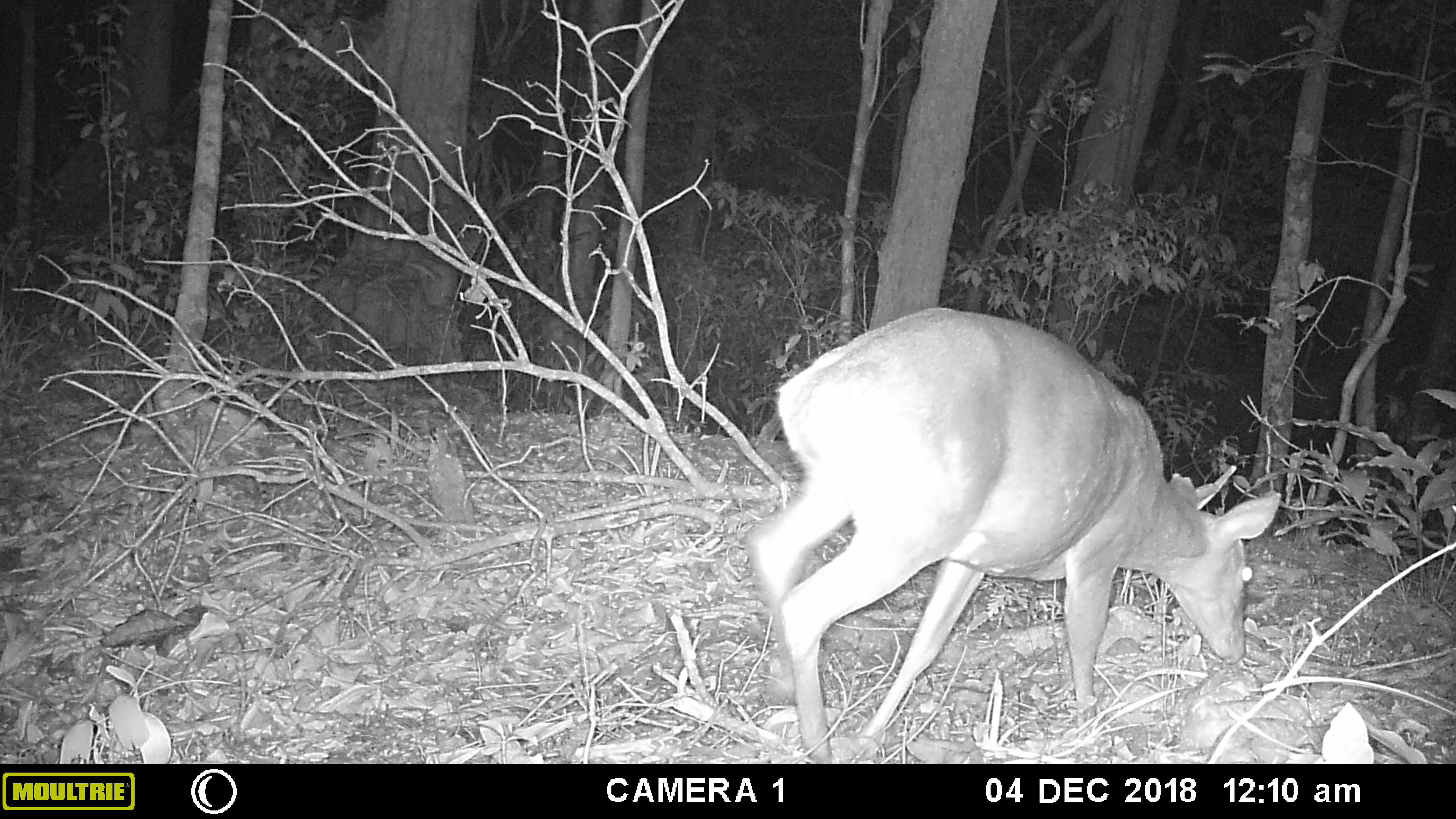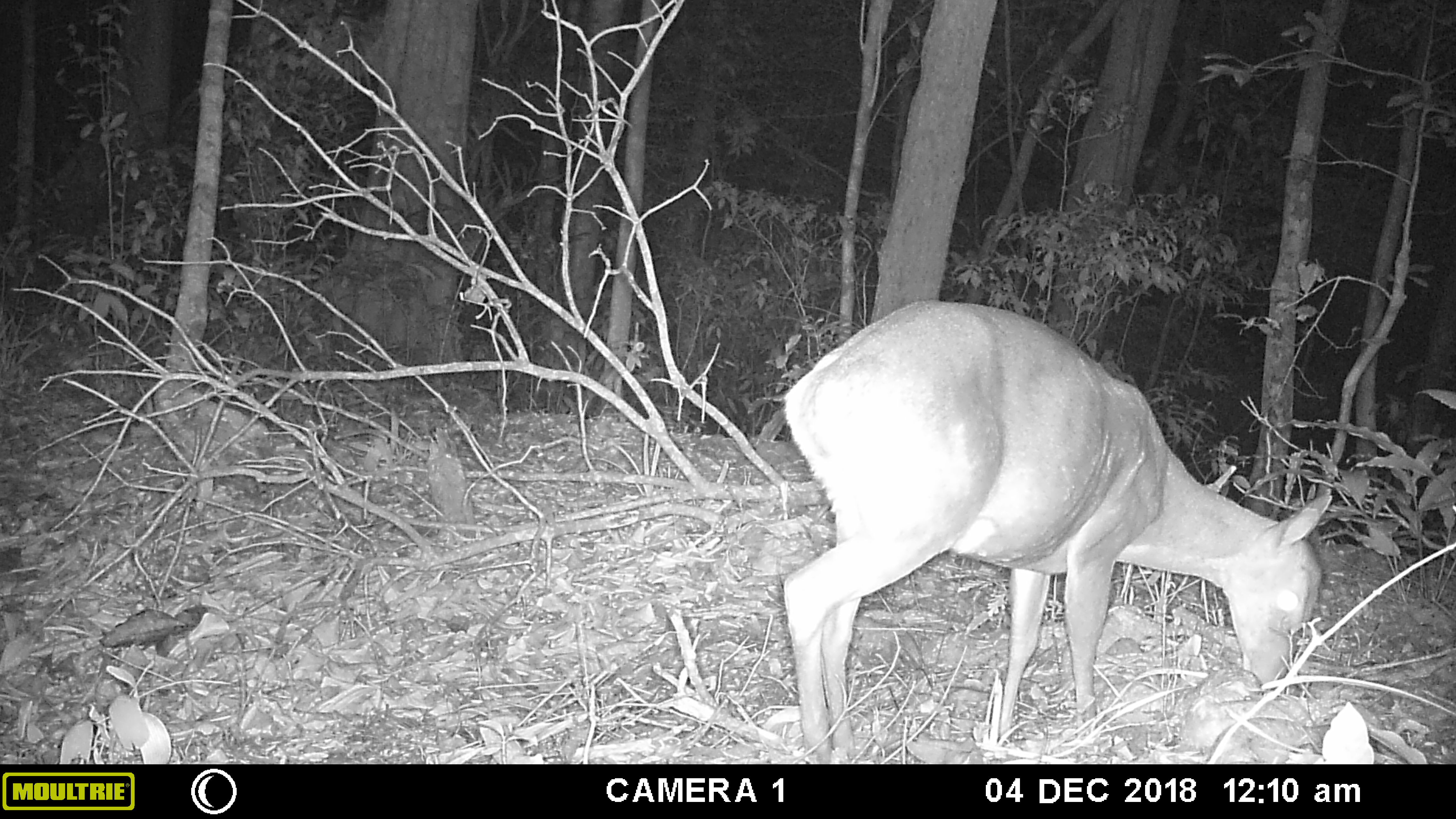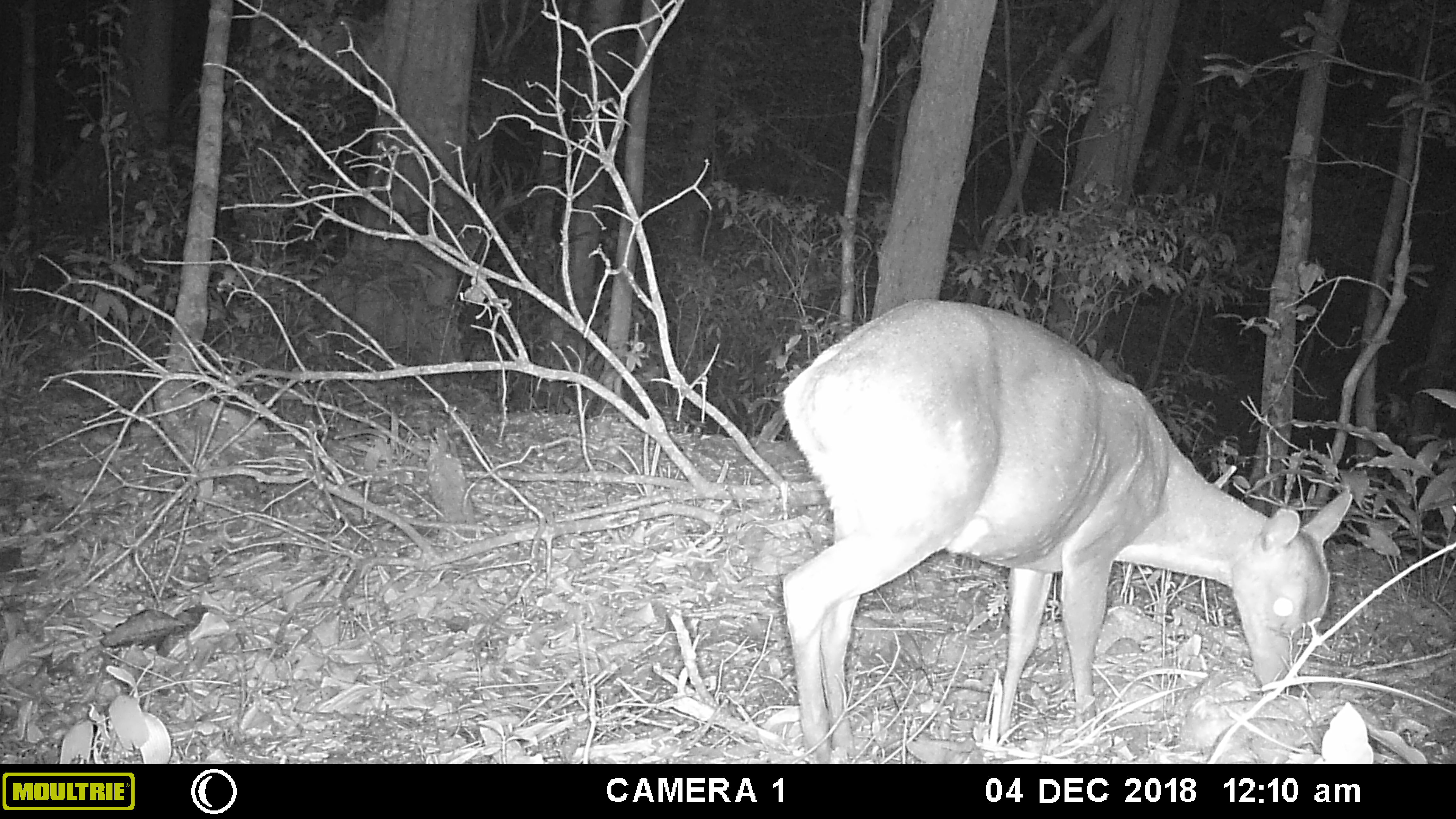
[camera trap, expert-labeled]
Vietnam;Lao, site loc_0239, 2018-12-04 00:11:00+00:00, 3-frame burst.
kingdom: Animalia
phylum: Chordata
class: Mammalia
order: Artiodactyla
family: Cervidae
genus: Muntiacus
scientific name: Muntiacus vuquangensis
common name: large-antlered muntjac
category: large antlered muntjac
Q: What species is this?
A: Large antlered muntjac (large-antlered muntjac) (Muntiacus vuquangensis).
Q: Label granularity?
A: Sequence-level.